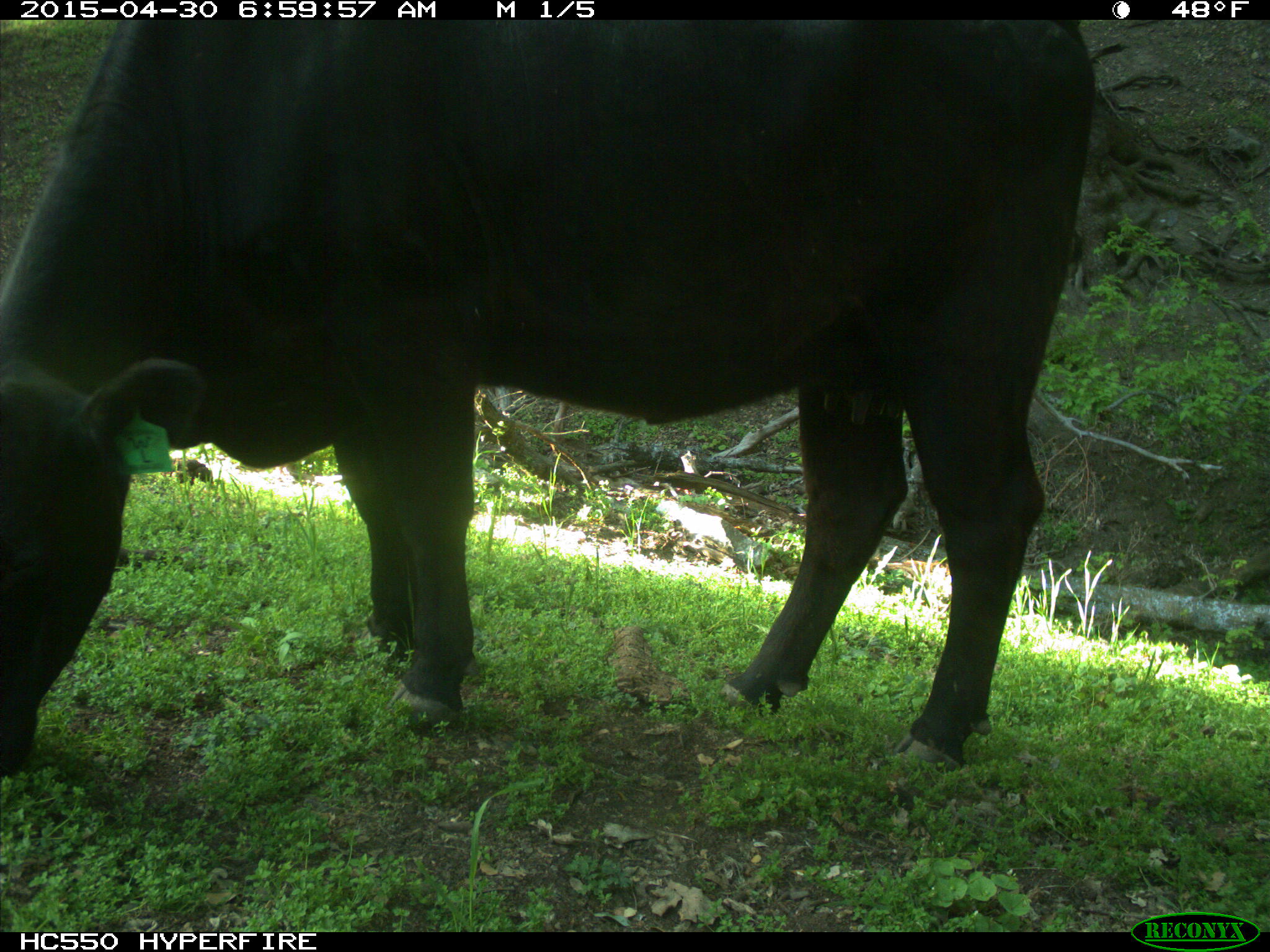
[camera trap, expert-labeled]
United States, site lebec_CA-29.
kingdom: Animalia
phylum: Chordata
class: Mammalia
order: Artiodactyla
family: Bovidae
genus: Bos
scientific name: Bos taurus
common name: domestic cow